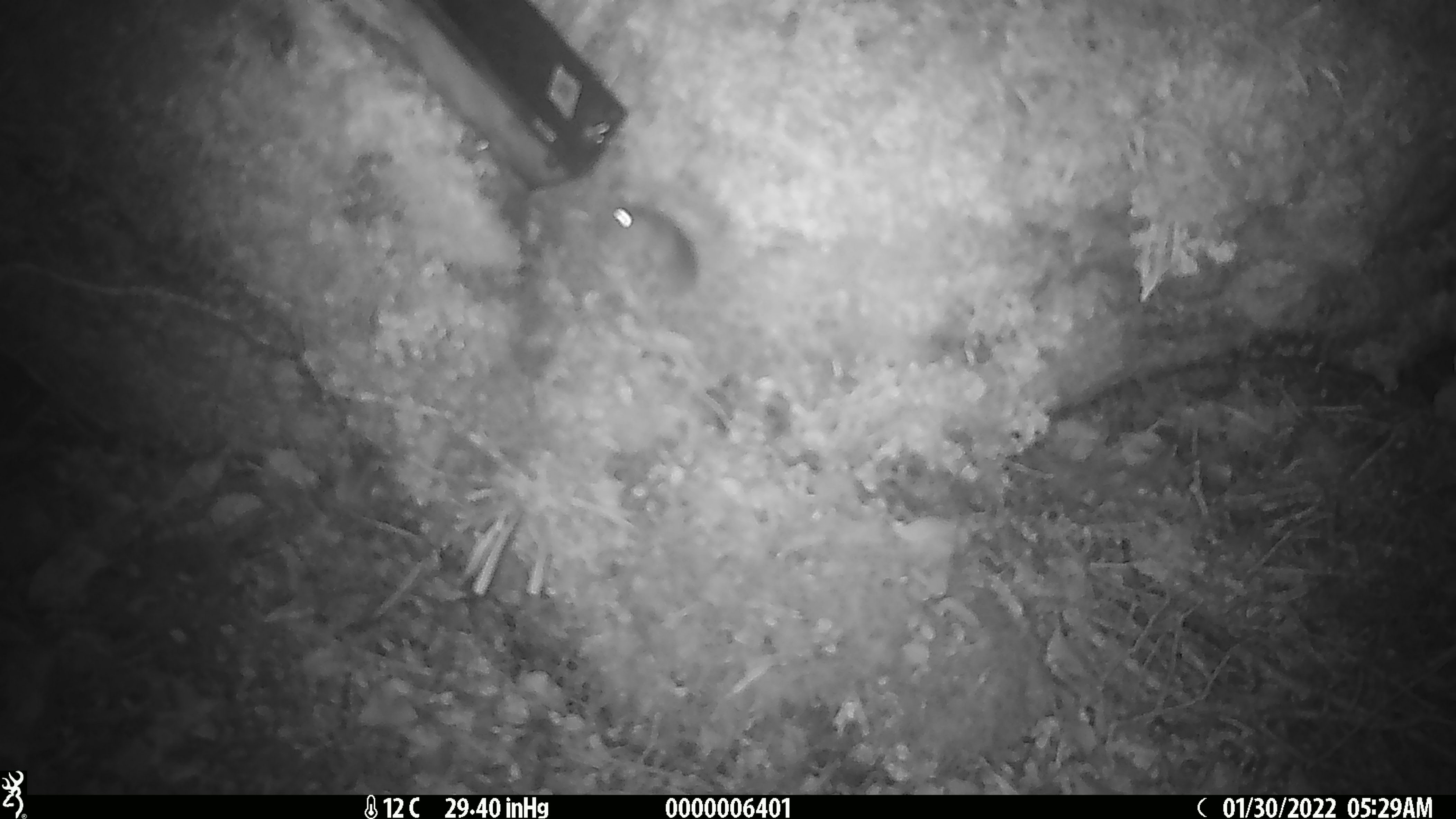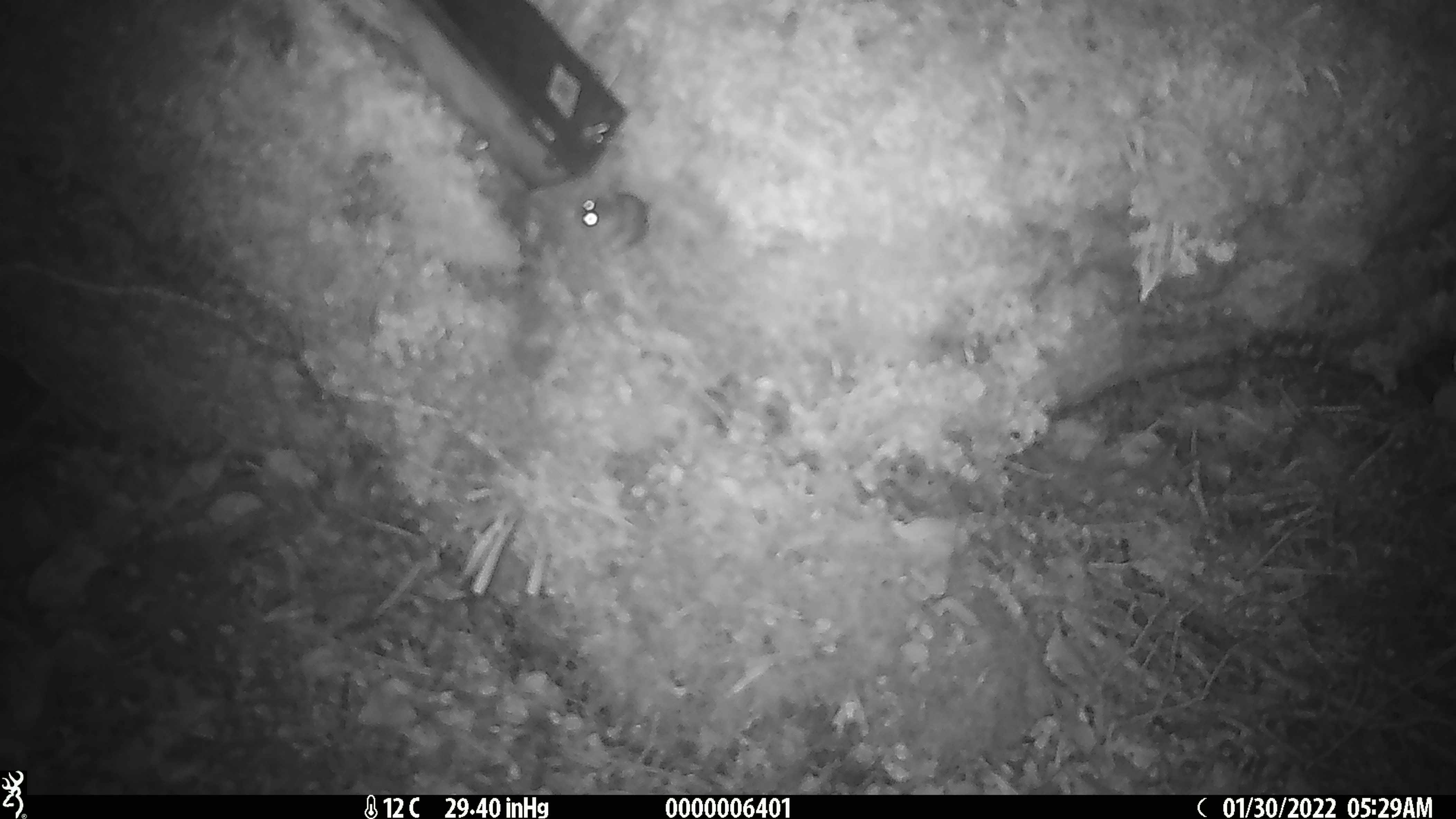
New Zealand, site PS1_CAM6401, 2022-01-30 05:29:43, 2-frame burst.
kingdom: Animalia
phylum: Chordata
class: Mammalia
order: Rodentia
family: Muridae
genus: Mus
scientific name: Mus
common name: mouse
Mouse (Mus).